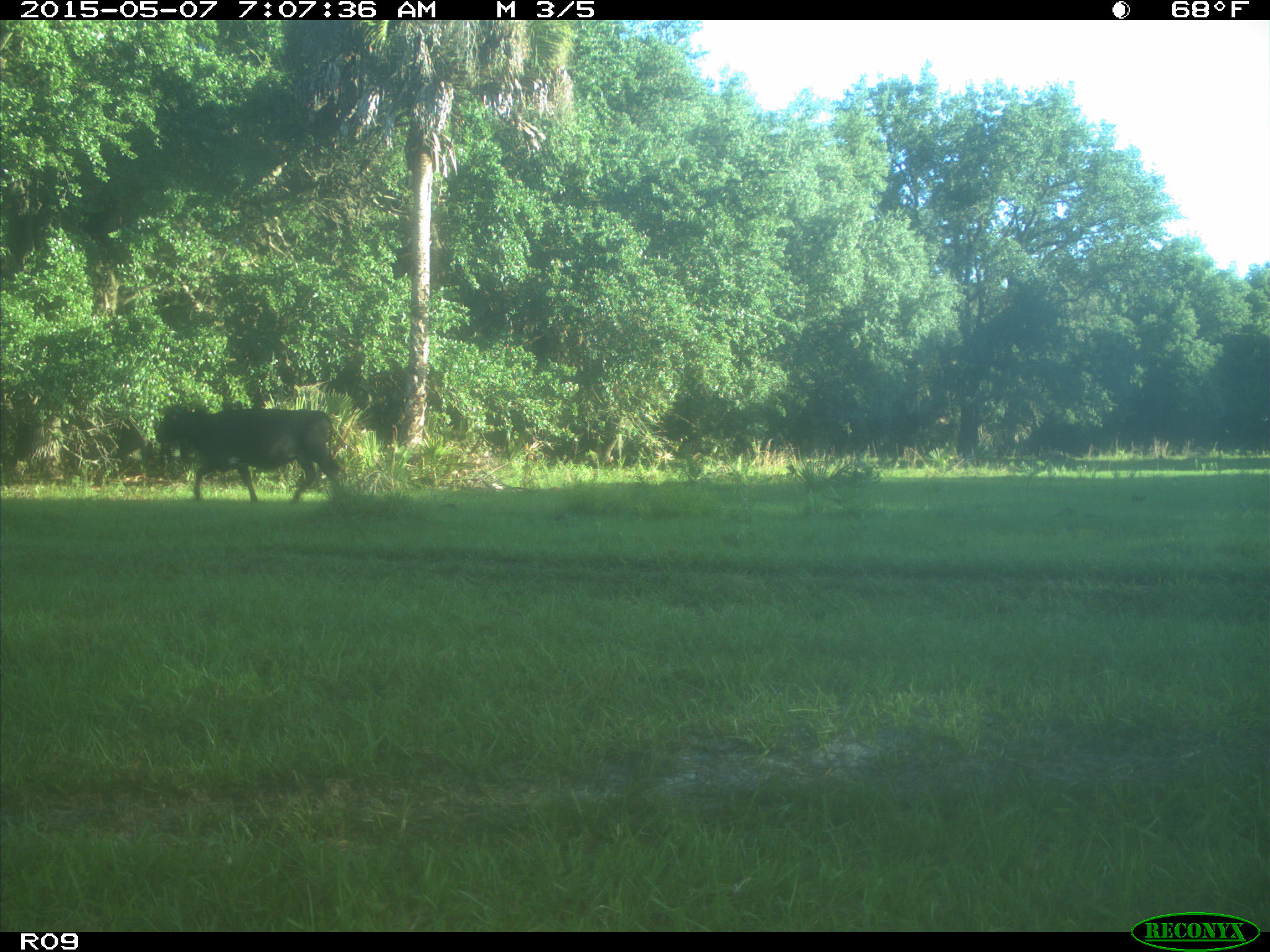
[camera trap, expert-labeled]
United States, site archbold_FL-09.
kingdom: Animalia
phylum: Chordata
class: Mammalia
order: Artiodactyla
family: Bovidae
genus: Bos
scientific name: Bos taurus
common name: domestic cow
Bos taurus (domestic cow).